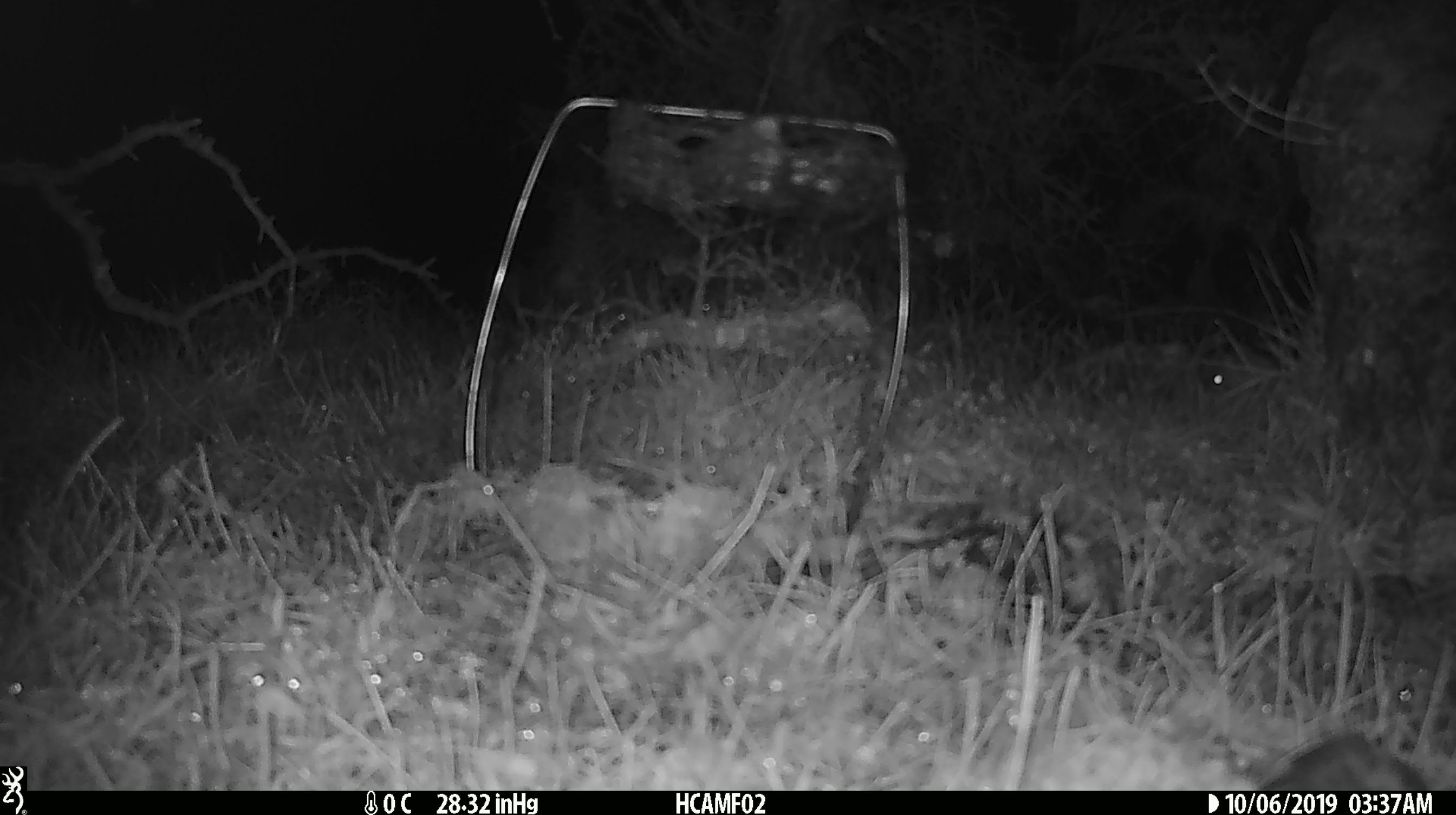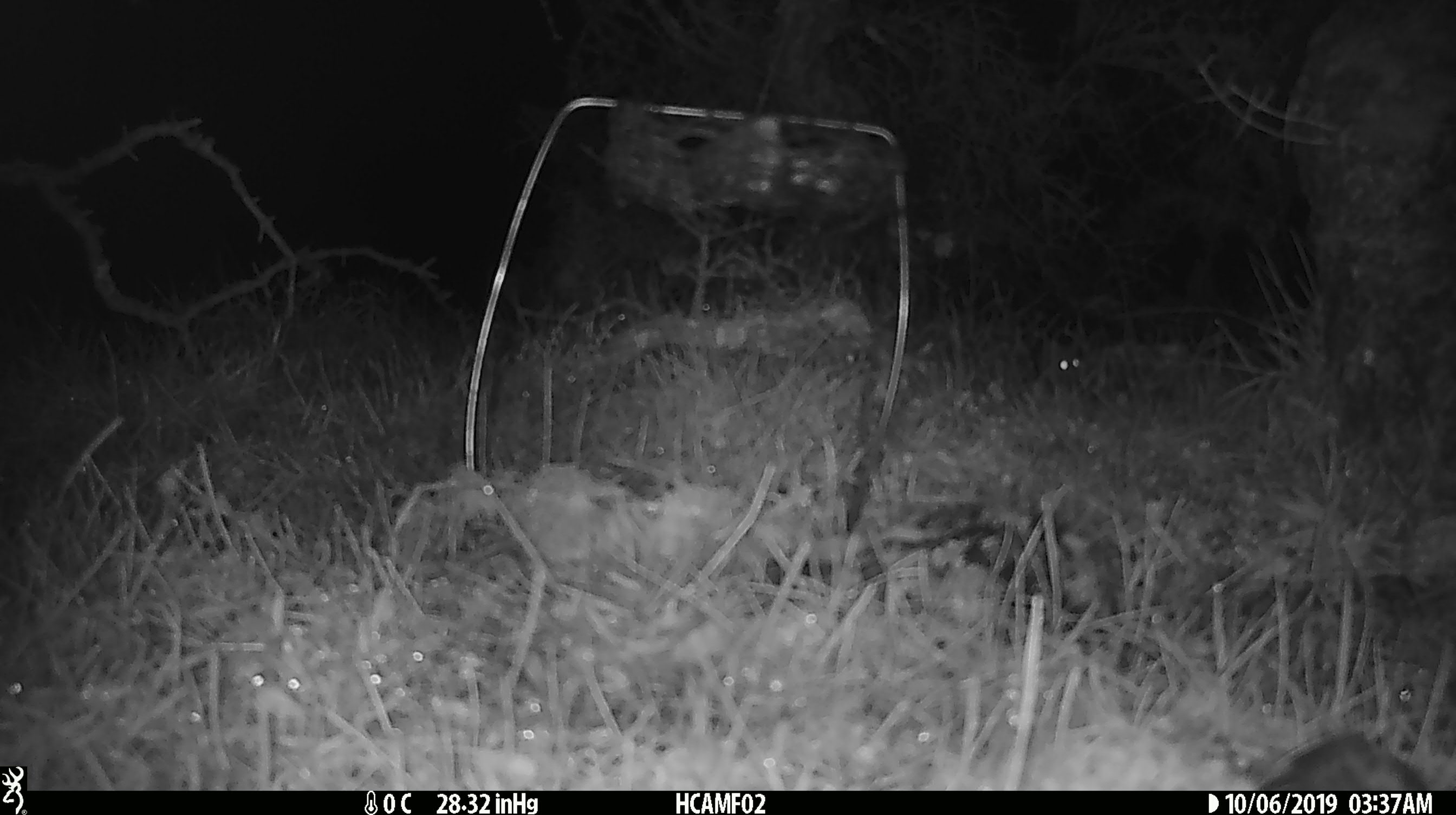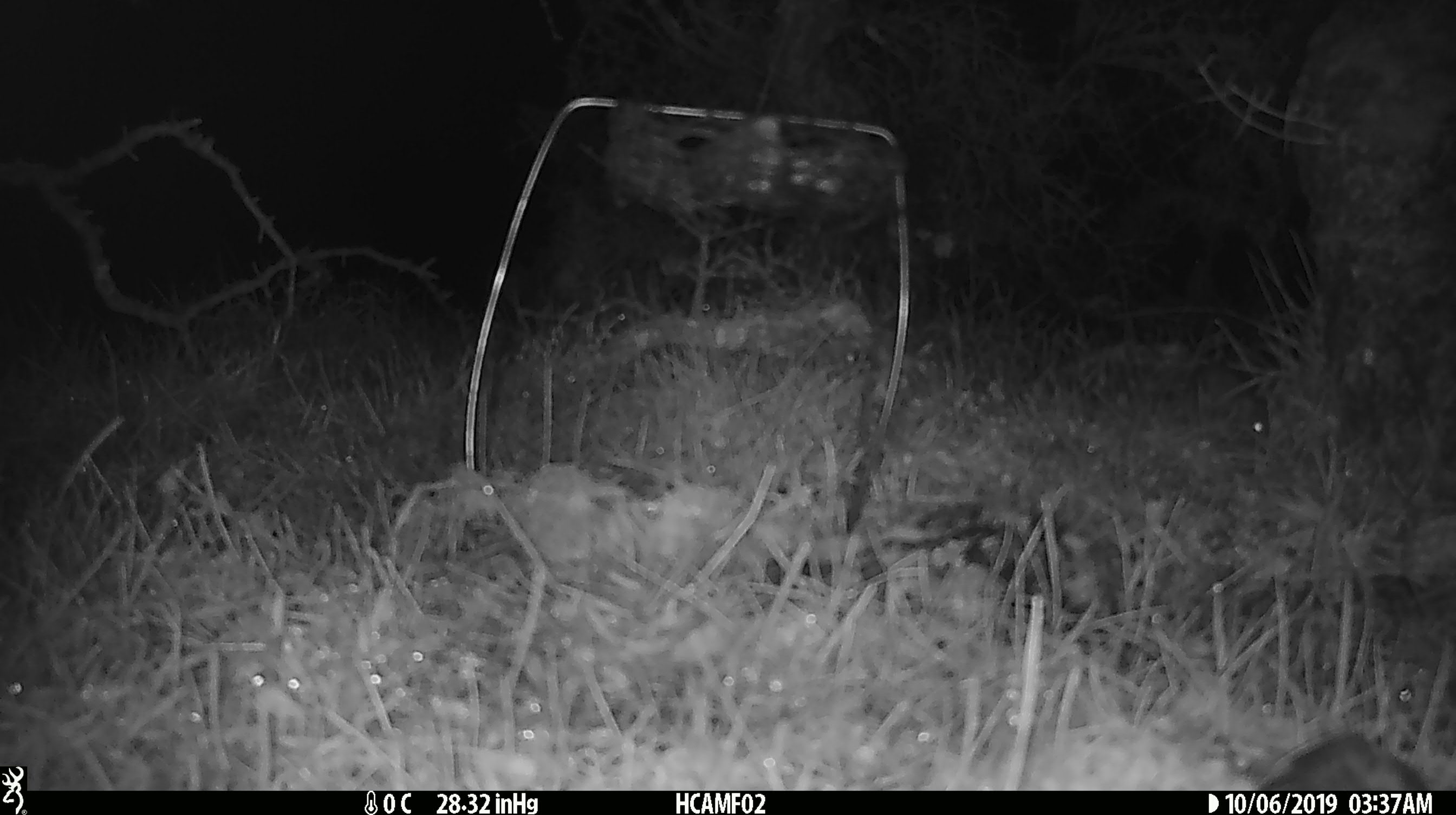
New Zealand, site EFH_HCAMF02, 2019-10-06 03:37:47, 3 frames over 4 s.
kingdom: Animalia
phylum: Chordata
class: Mammalia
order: Rodentia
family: Muridae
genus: Mus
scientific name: Mus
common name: mouse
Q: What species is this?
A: Mouse (Mus).